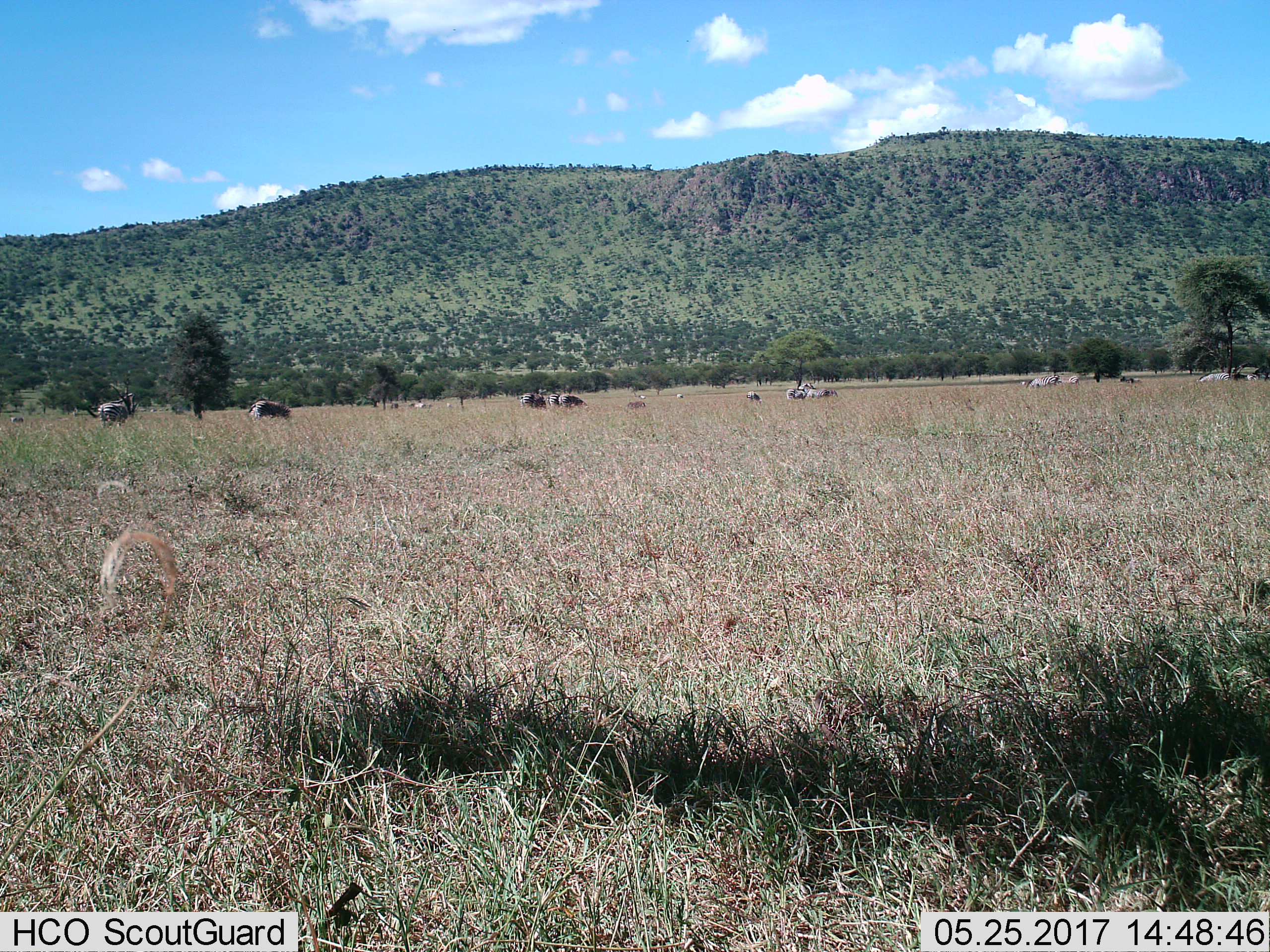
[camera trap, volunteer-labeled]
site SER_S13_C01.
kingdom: Animalia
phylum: Chordata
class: Mammalia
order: Perissodactyla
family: Equidae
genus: Equus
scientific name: Equus quagga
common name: plains zebra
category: zebraplains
Zebraplains (plains zebra) (Equus quagga), count 11-50. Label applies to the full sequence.